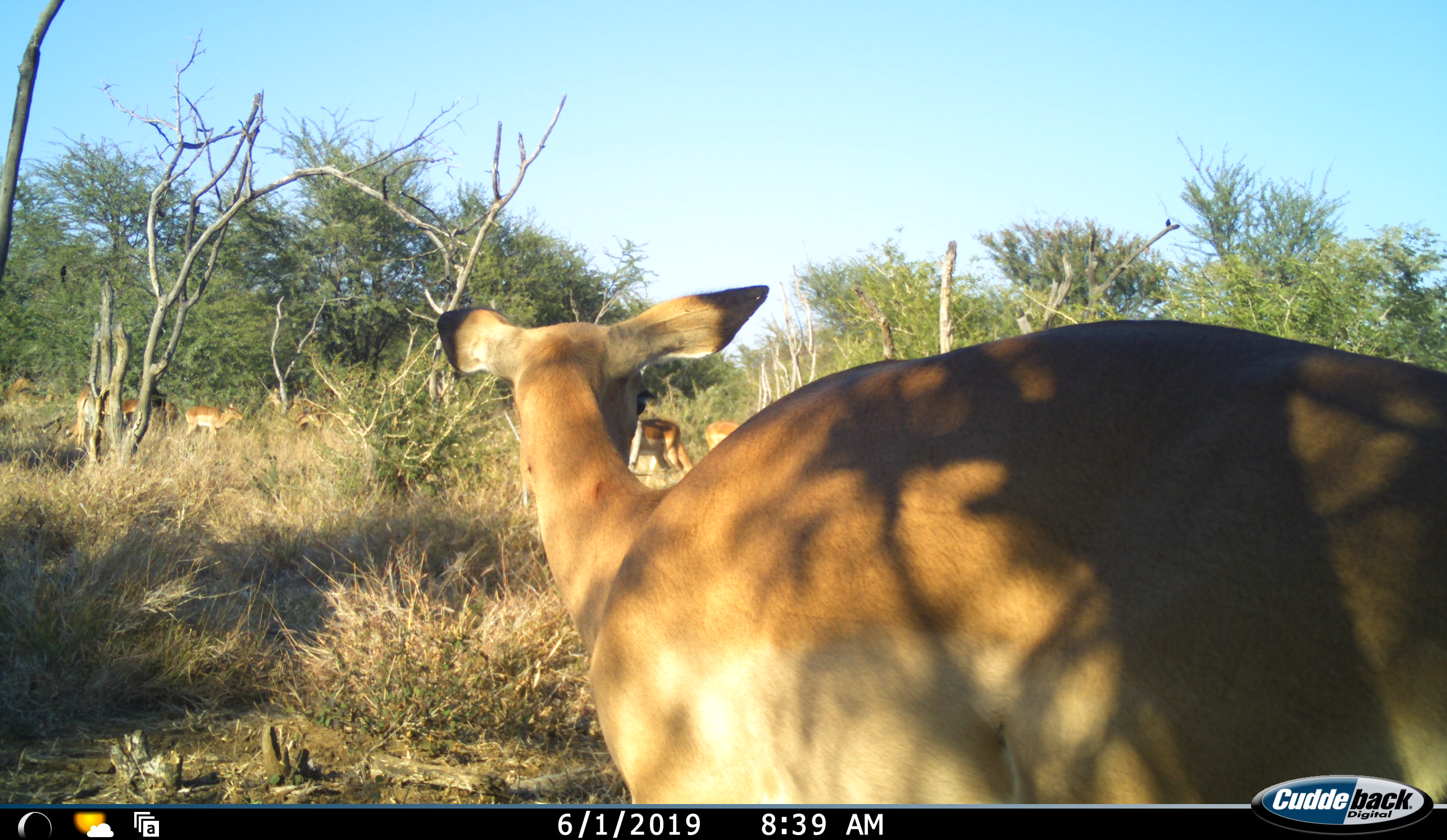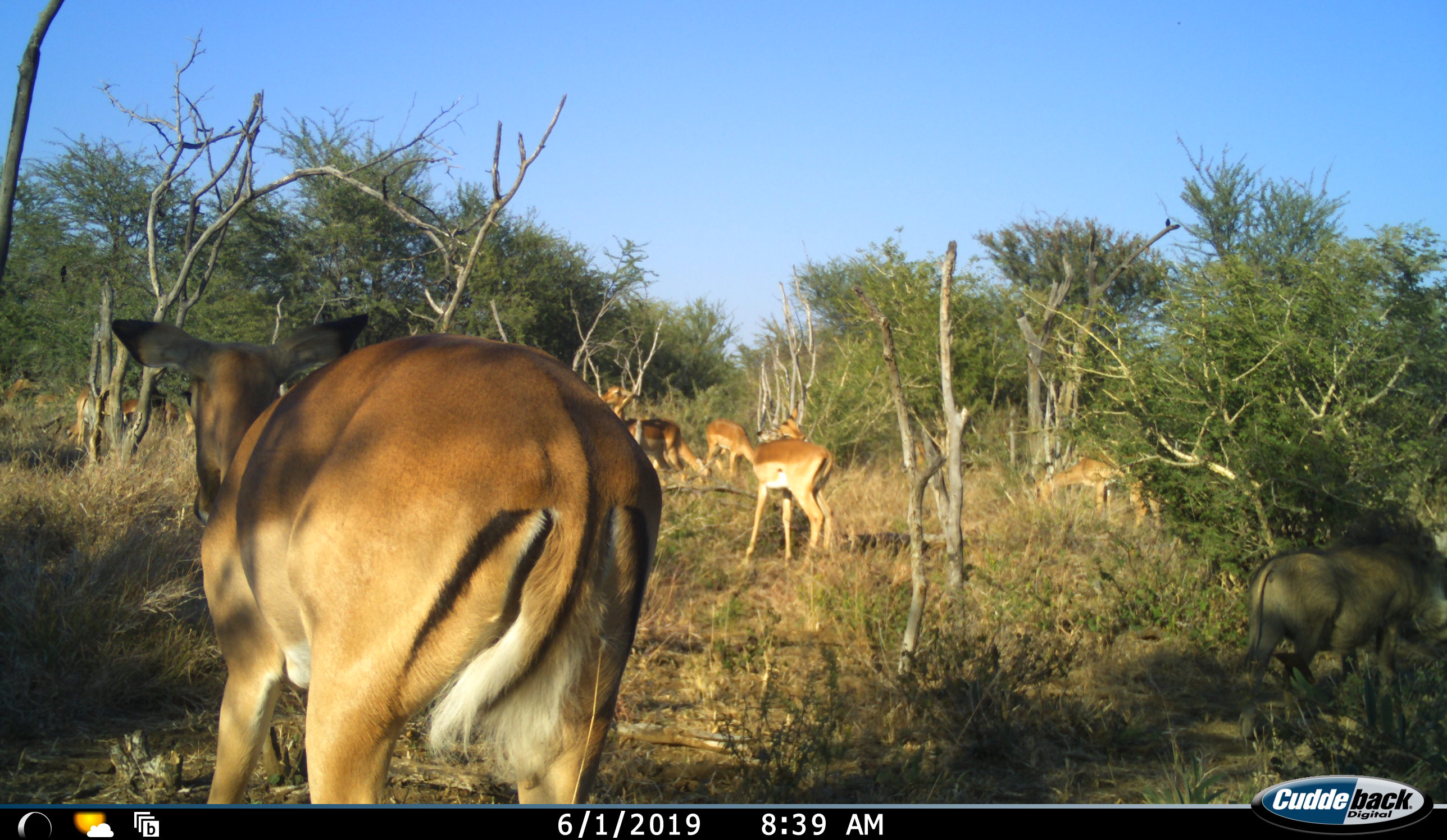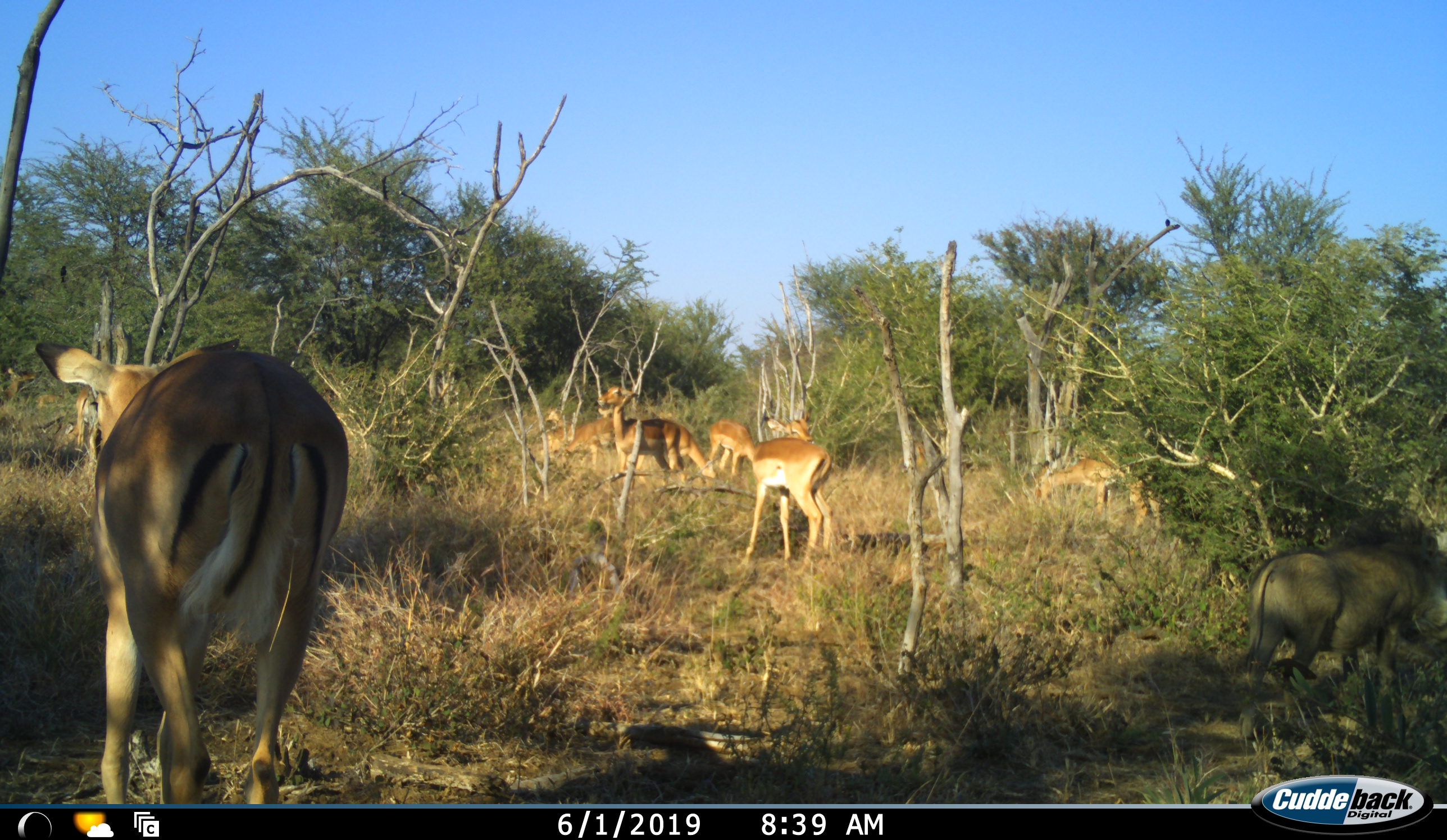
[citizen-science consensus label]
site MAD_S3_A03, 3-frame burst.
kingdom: Animalia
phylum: Chordata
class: Mammalia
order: Artiodactyla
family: Bovidae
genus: Aepyceros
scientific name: Aepyceros melampus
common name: impala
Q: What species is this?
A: Impala (Aepyceros melampus).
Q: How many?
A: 9.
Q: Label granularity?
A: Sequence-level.